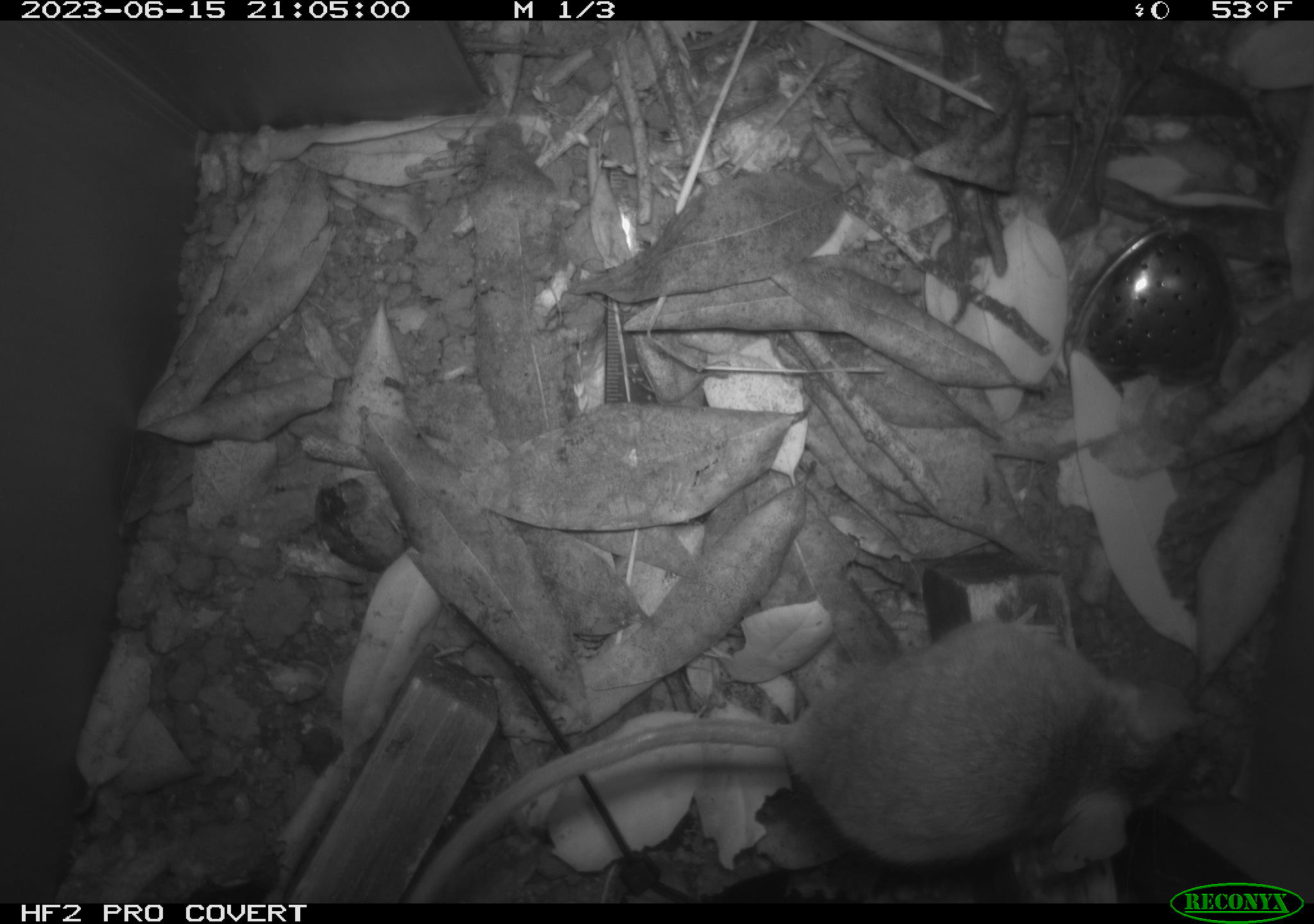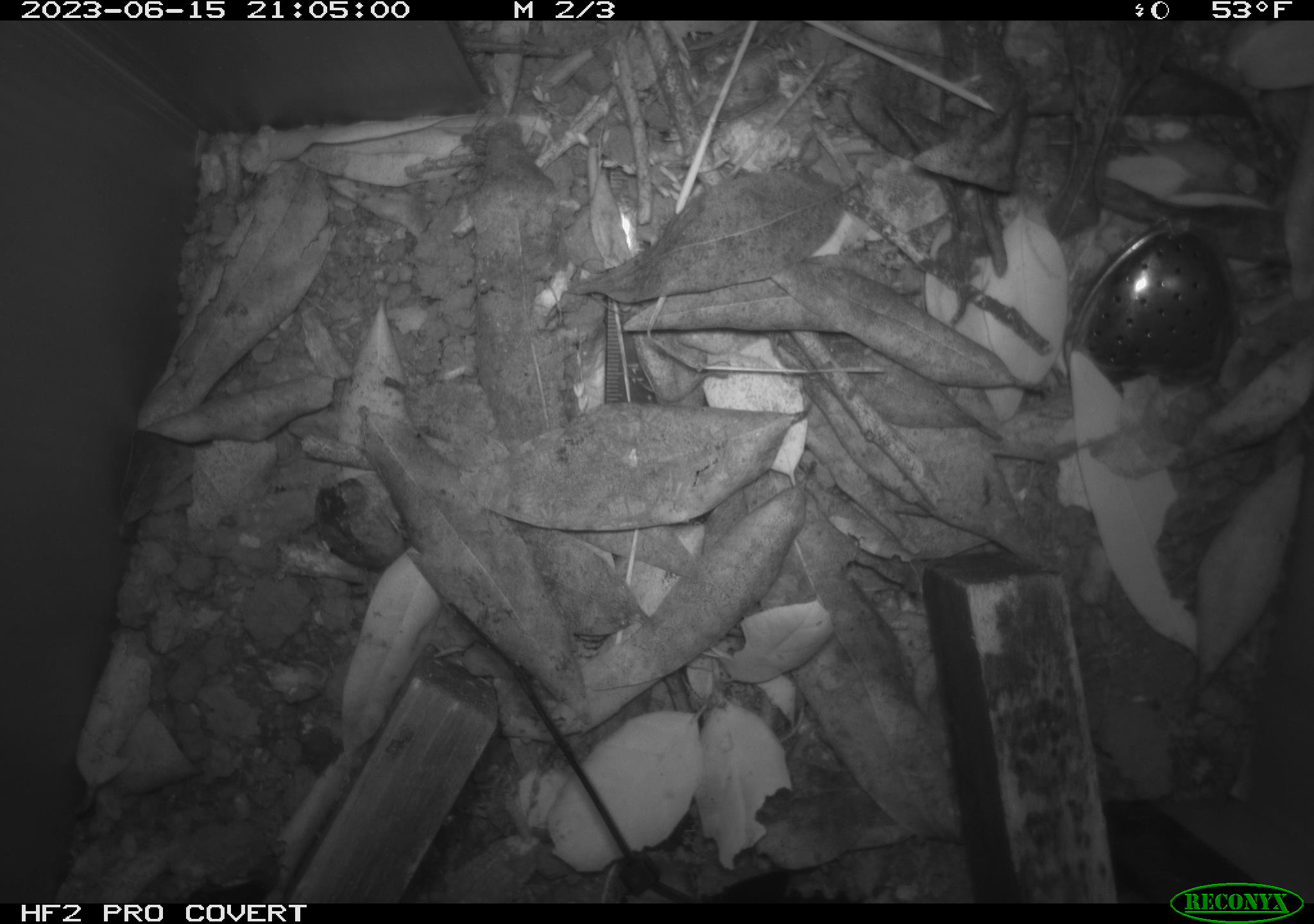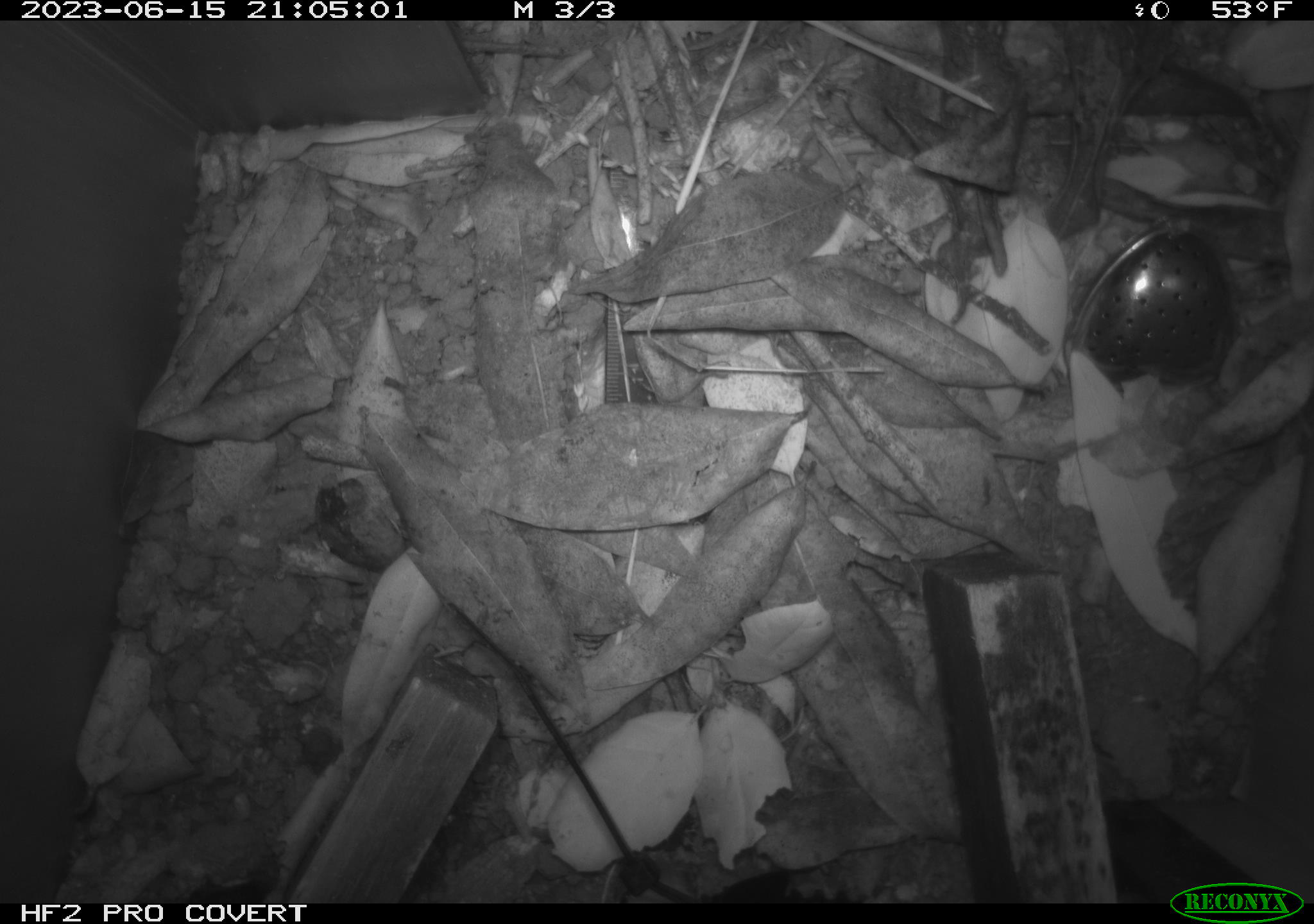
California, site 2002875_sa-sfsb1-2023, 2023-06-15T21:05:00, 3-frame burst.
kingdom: Animalia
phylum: Chordata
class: Mammalia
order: Rodentia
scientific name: Rodentia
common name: mouse species